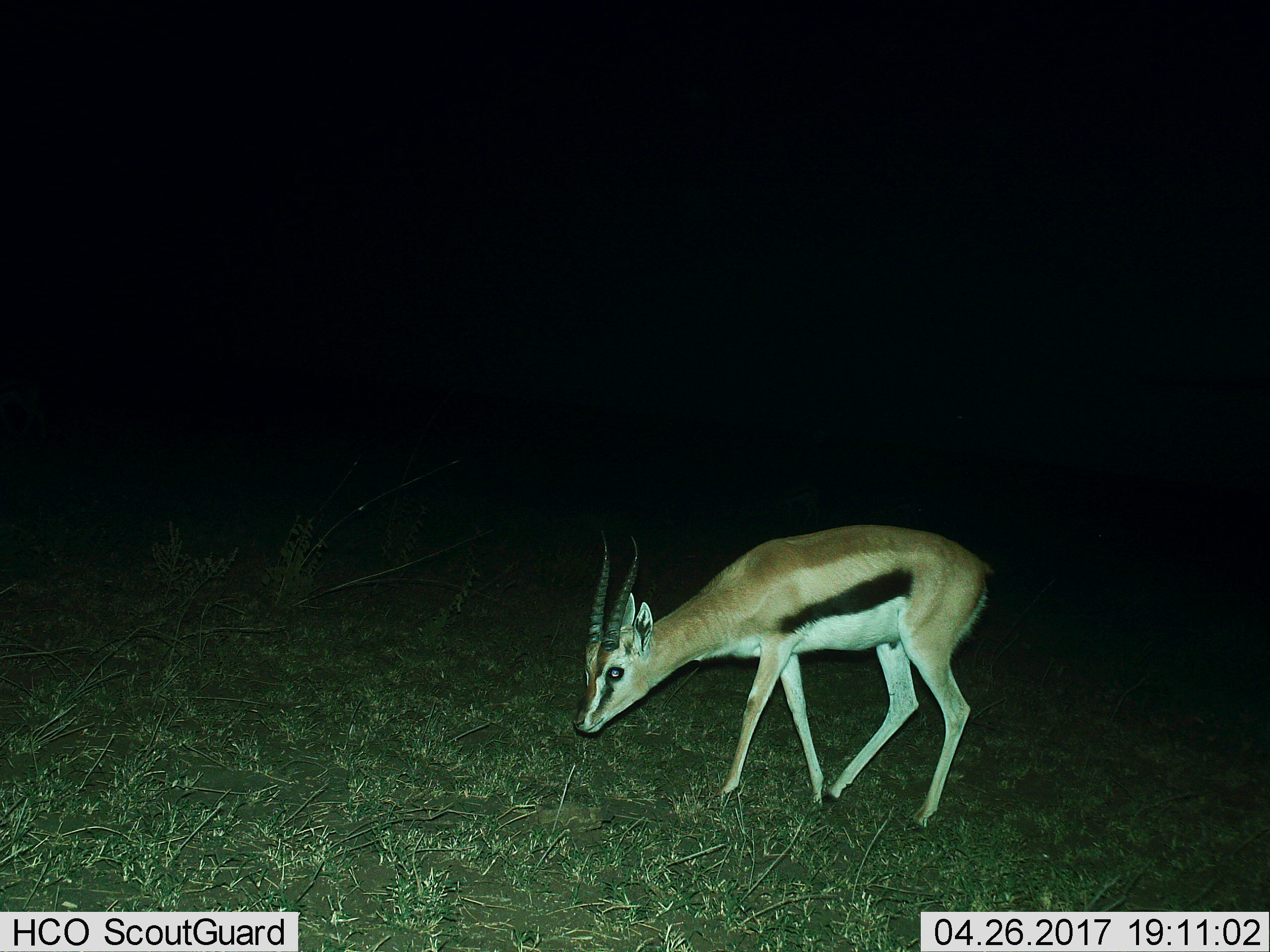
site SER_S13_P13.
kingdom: Animalia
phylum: Chordata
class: Mammalia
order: Artiodactyla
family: Bovidae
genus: Eudorcas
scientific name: Eudorcas thomsonii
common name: thomson's gazelle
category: gazellethomsons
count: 1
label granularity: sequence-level